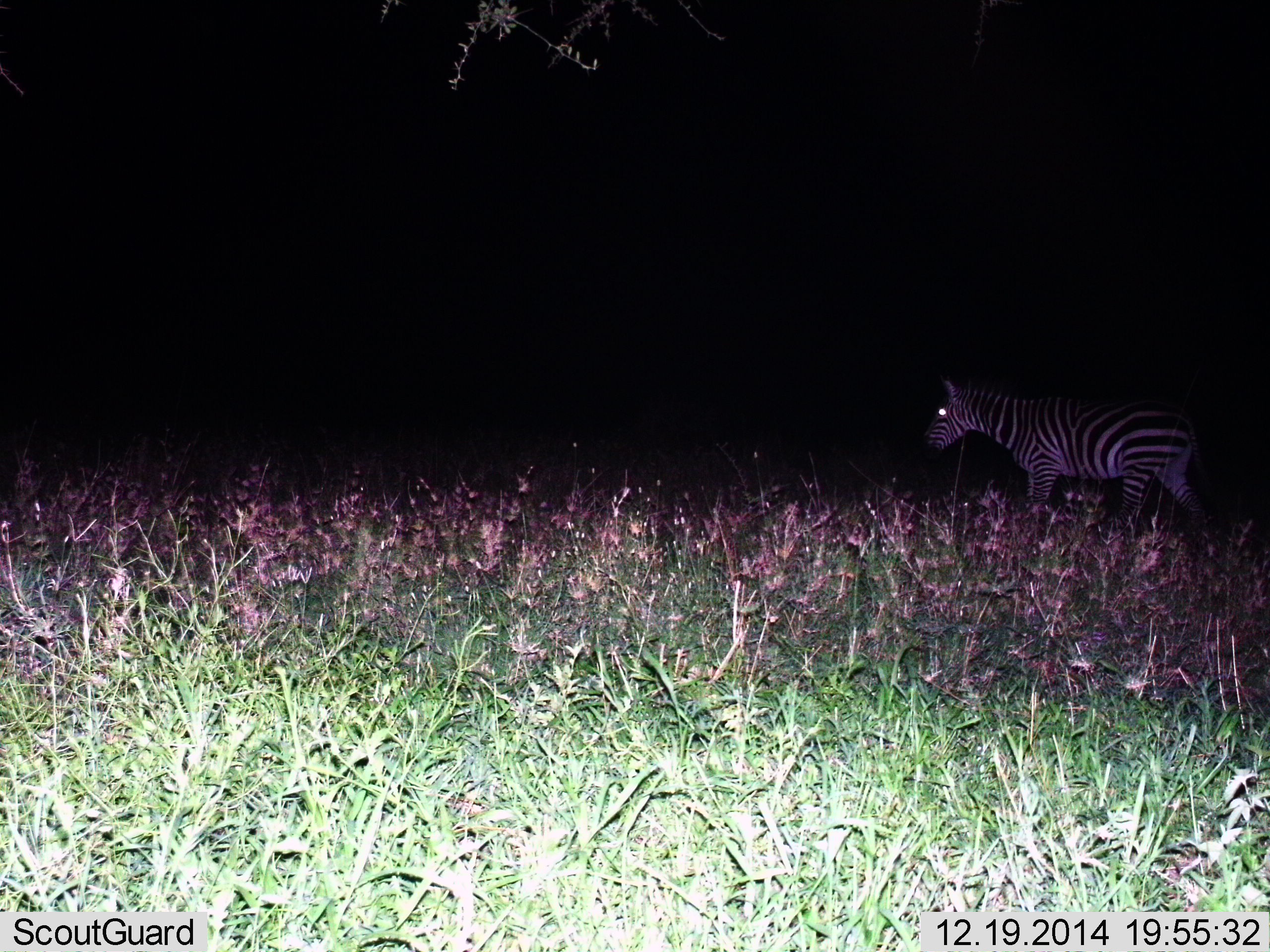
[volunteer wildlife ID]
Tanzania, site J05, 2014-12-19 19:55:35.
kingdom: Animalia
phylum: Chordata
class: Mammalia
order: Perissodactyla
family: Equidae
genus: Equus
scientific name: Equus quagga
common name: plains zebra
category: zebra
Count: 1.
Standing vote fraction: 20%.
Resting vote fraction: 0%.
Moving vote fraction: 80%.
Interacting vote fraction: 0%.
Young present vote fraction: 0%.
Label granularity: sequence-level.